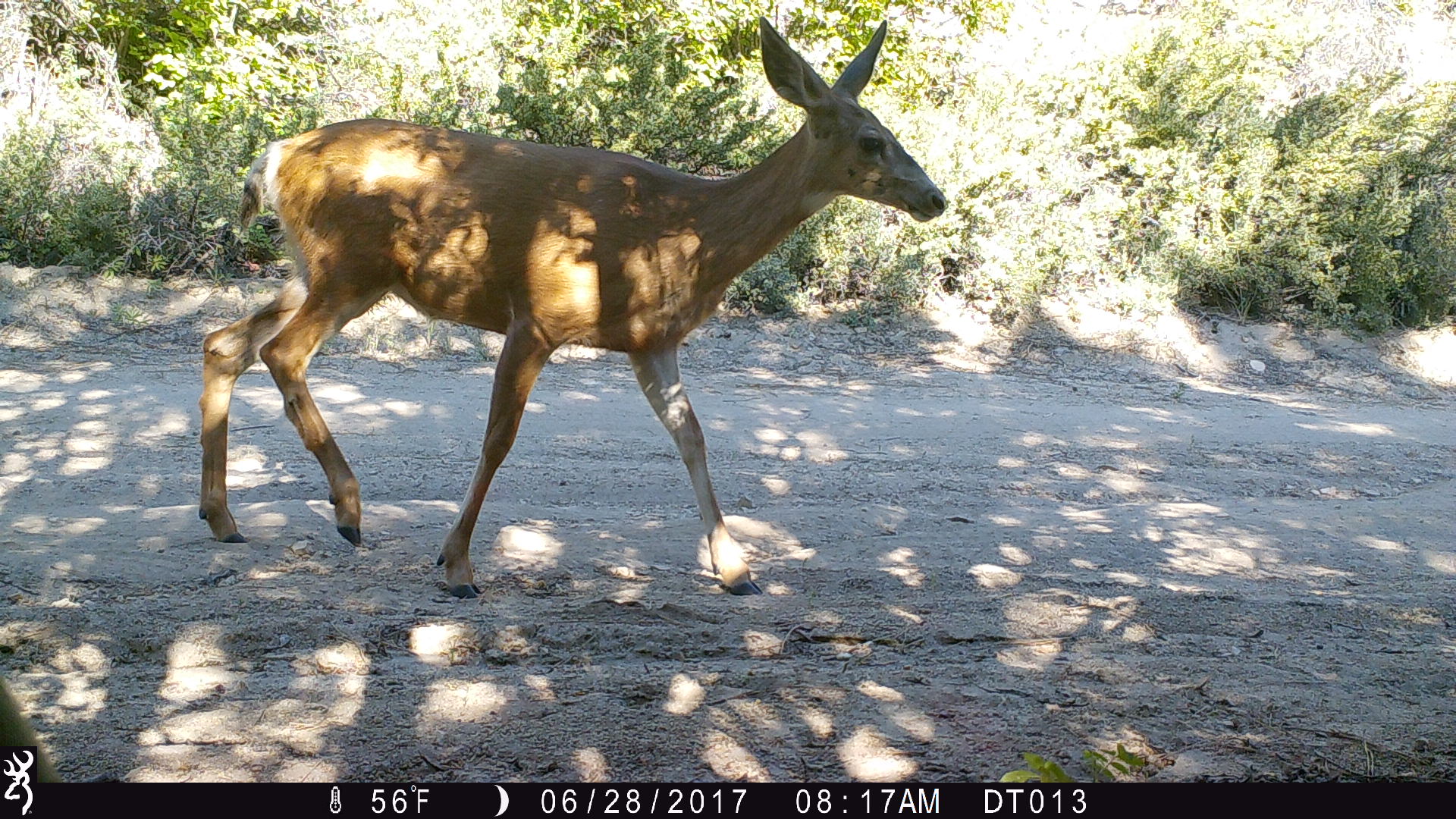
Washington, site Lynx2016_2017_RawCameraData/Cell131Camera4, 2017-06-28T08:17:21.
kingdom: Animalia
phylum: Chordata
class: Mammalia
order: Artiodactyla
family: Cervidae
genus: Odocoileus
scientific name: Odocoileus hemionus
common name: mule deer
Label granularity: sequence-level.